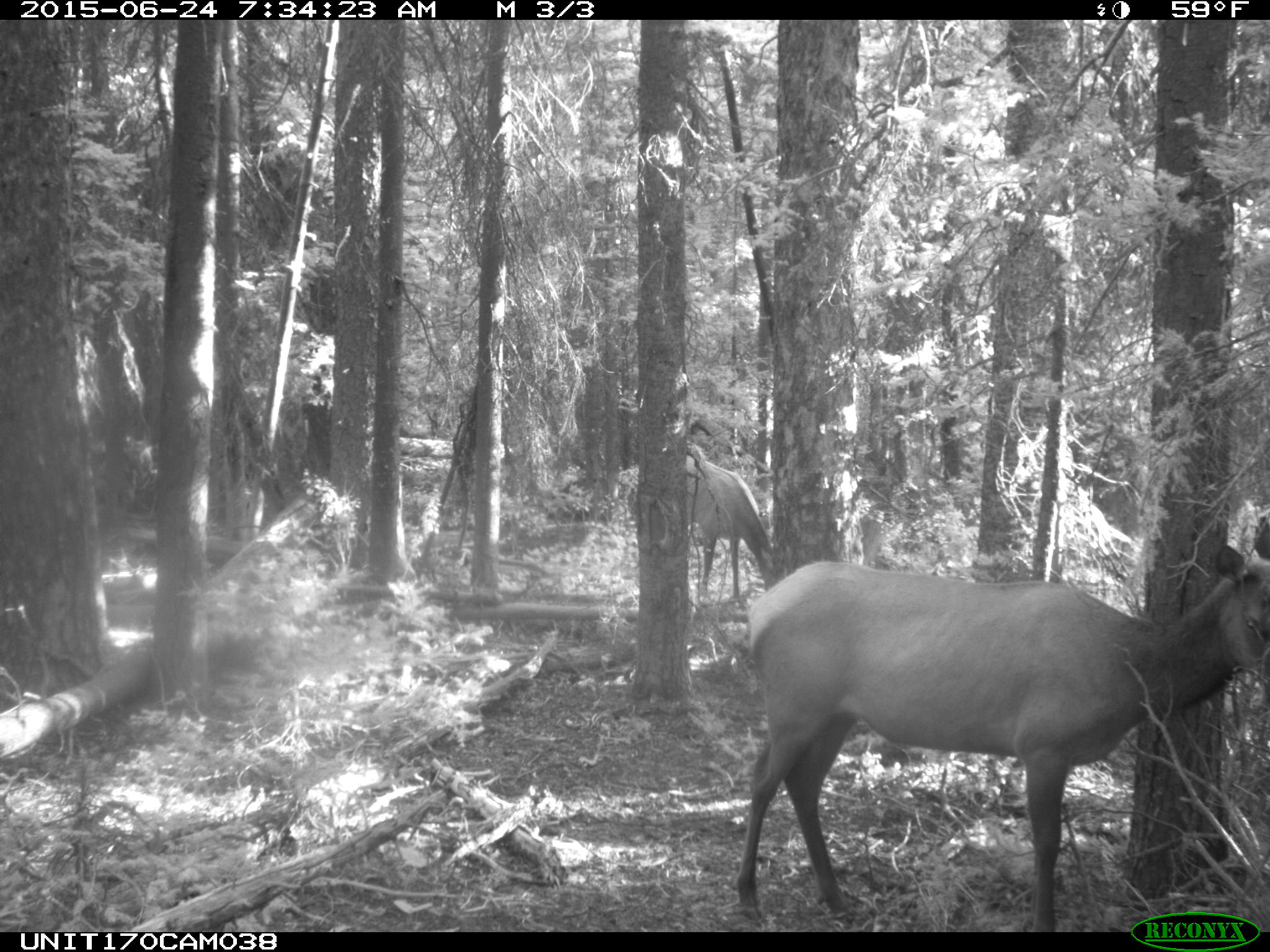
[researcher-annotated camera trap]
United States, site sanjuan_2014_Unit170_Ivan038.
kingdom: Animalia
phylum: Chordata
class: Mammalia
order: Artiodactyla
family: Cervidae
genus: Cervus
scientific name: Cervus elaphus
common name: red deer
Cervus elaphus (red deer).